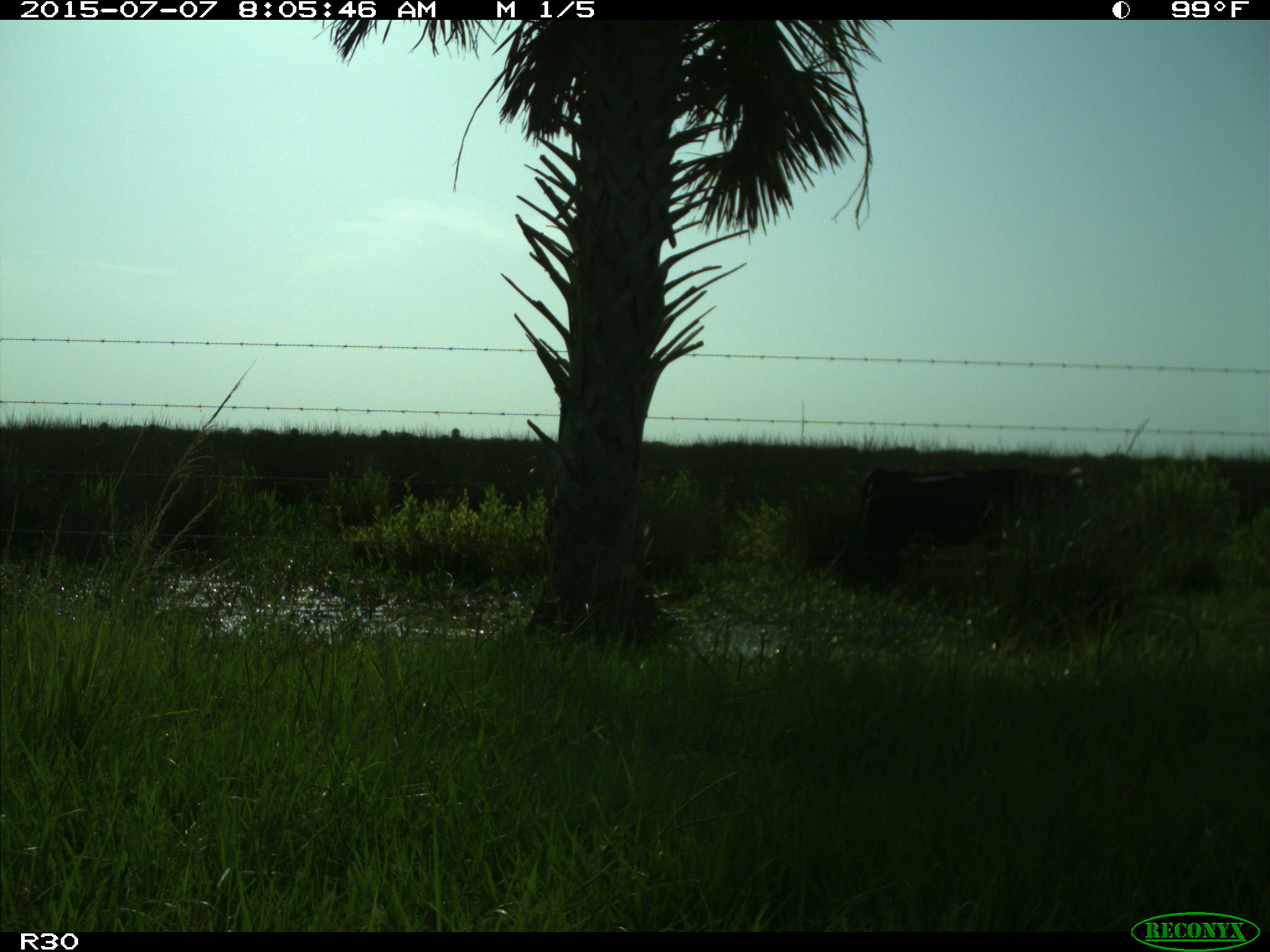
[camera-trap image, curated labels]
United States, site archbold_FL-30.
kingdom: Animalia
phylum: Chordata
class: Mammalia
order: Artiodactyla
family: Bovidae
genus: Bos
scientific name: Bos taurus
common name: domestic cow